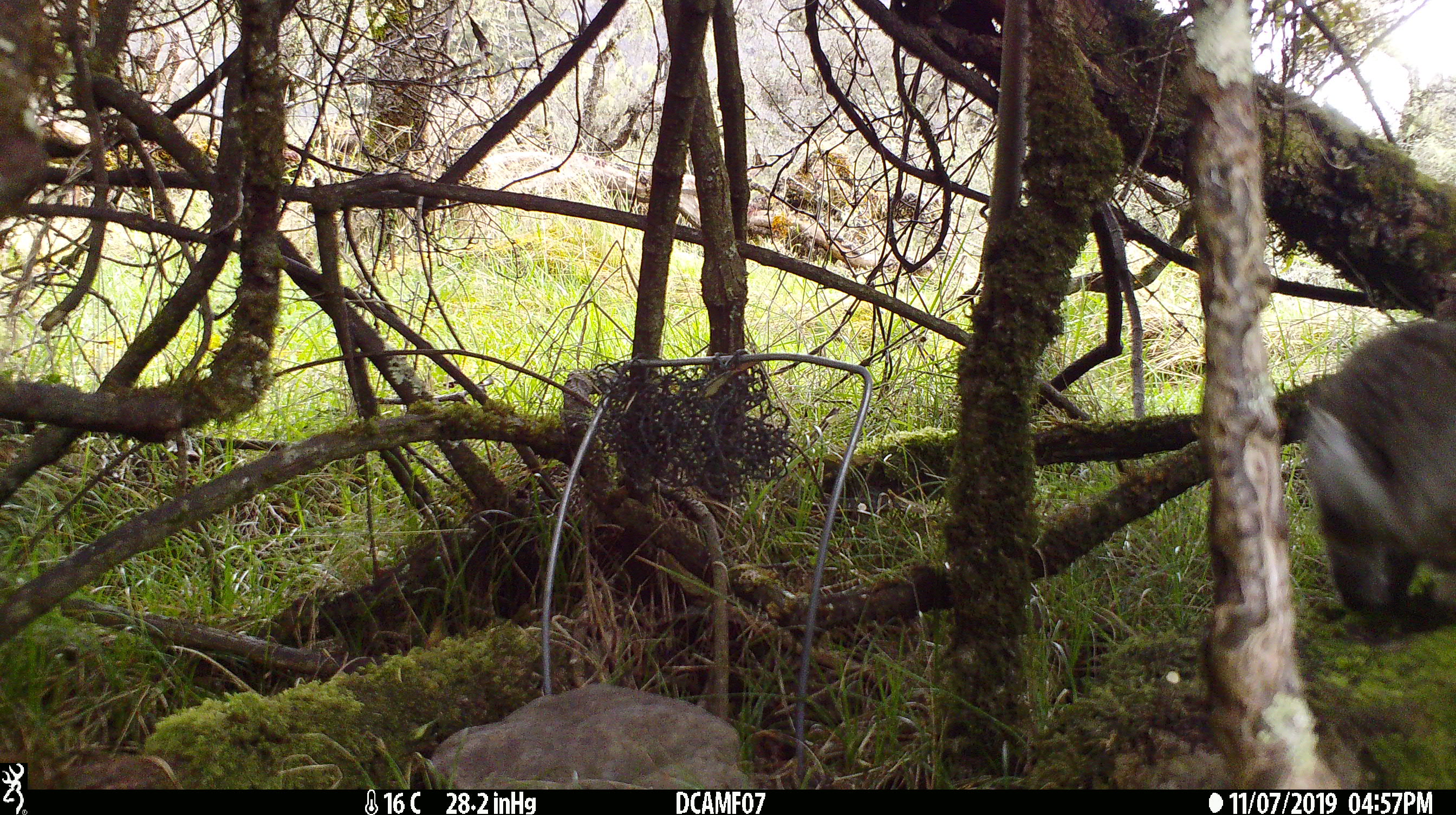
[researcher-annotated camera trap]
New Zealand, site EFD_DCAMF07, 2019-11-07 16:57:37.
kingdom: Animalia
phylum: Chordata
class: Mammalia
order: Lagomorpha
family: Leporidae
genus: Oryctolagus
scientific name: Oryctolagus cuniculus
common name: european rabbit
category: rabbit